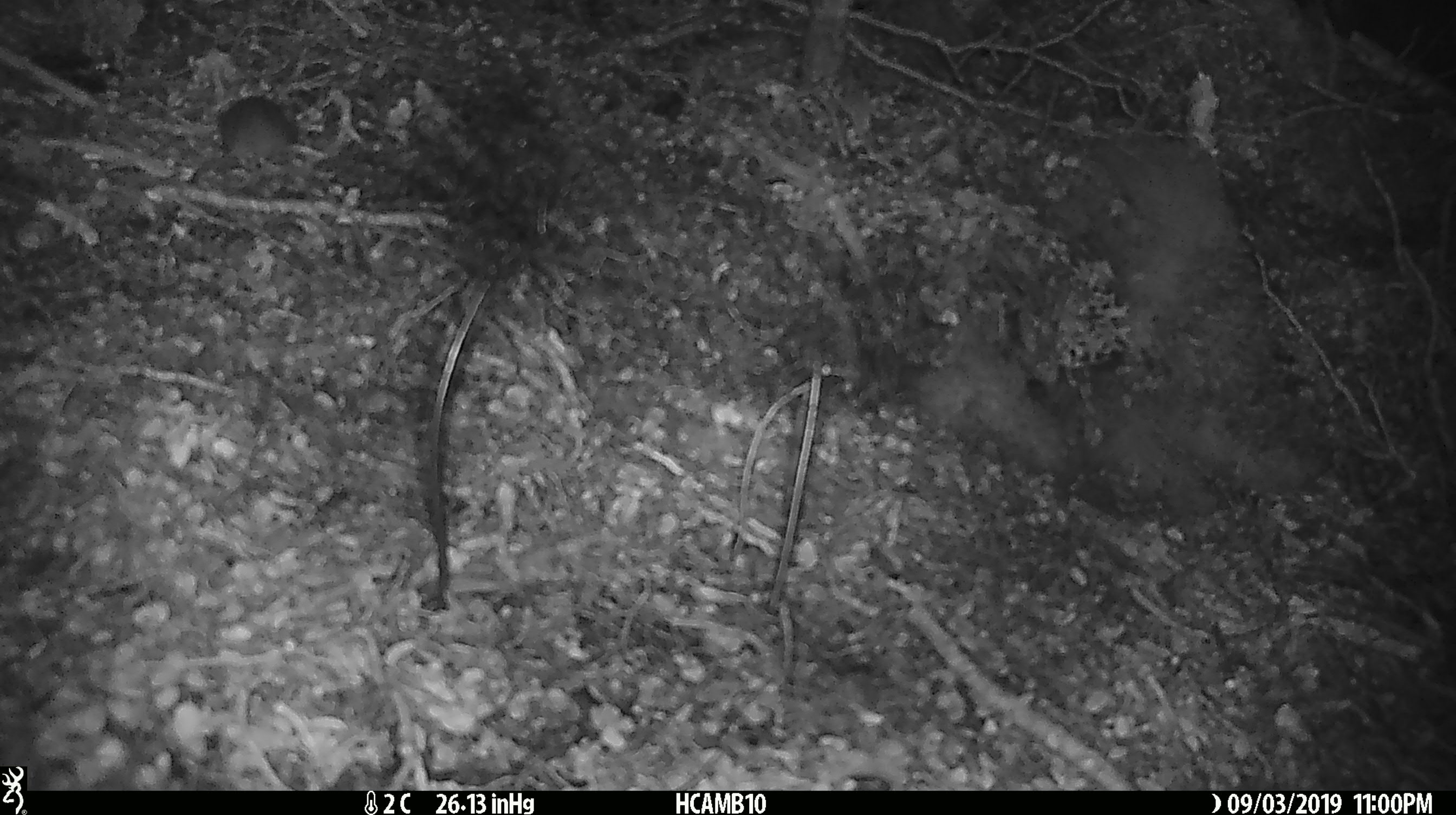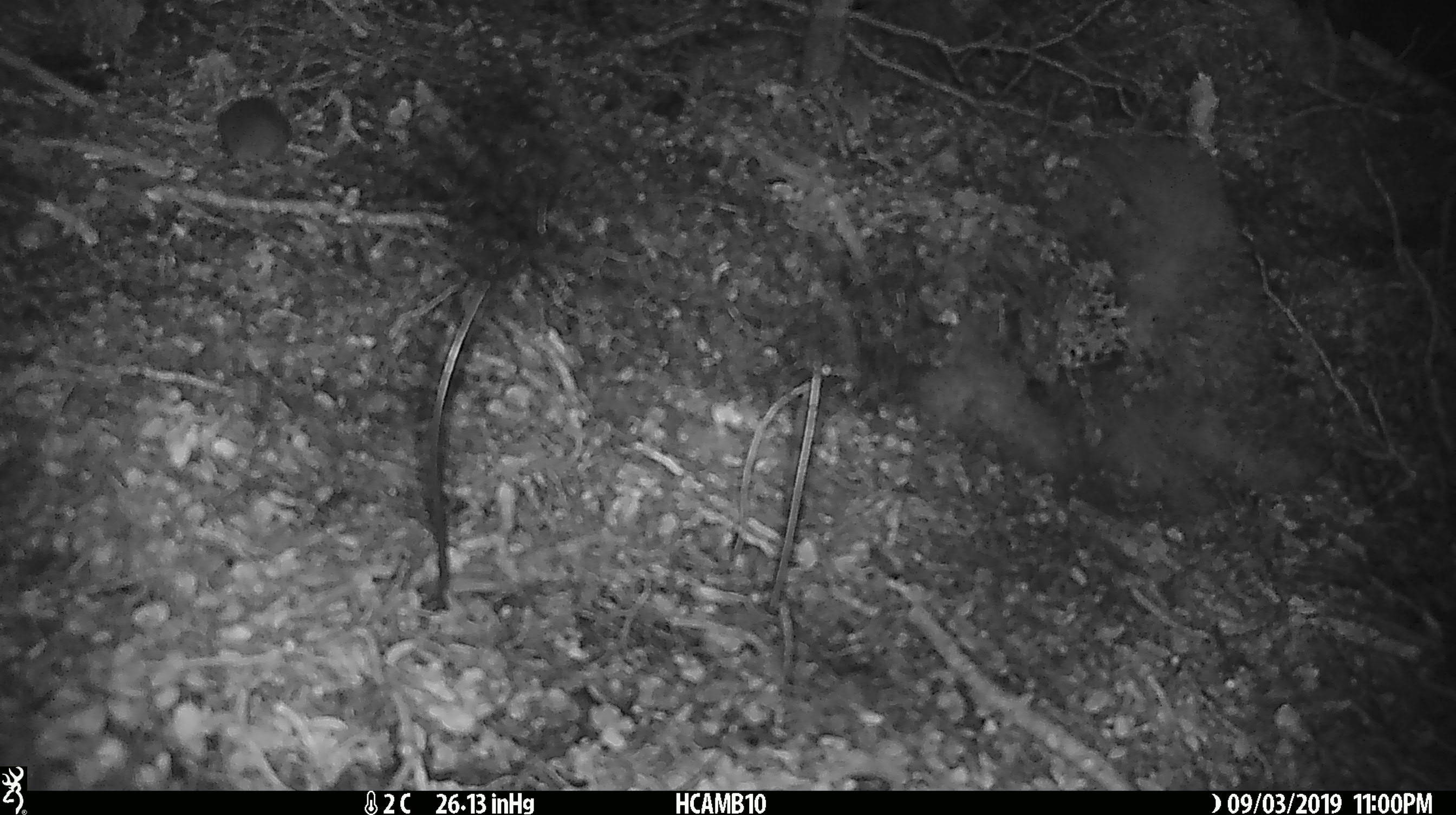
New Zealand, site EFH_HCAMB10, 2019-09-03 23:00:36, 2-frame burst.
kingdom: Animalia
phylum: Chordata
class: Mammalia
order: Rodentia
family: Muridae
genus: Mus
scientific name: Mus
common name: mouse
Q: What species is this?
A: Mouse (Mus).